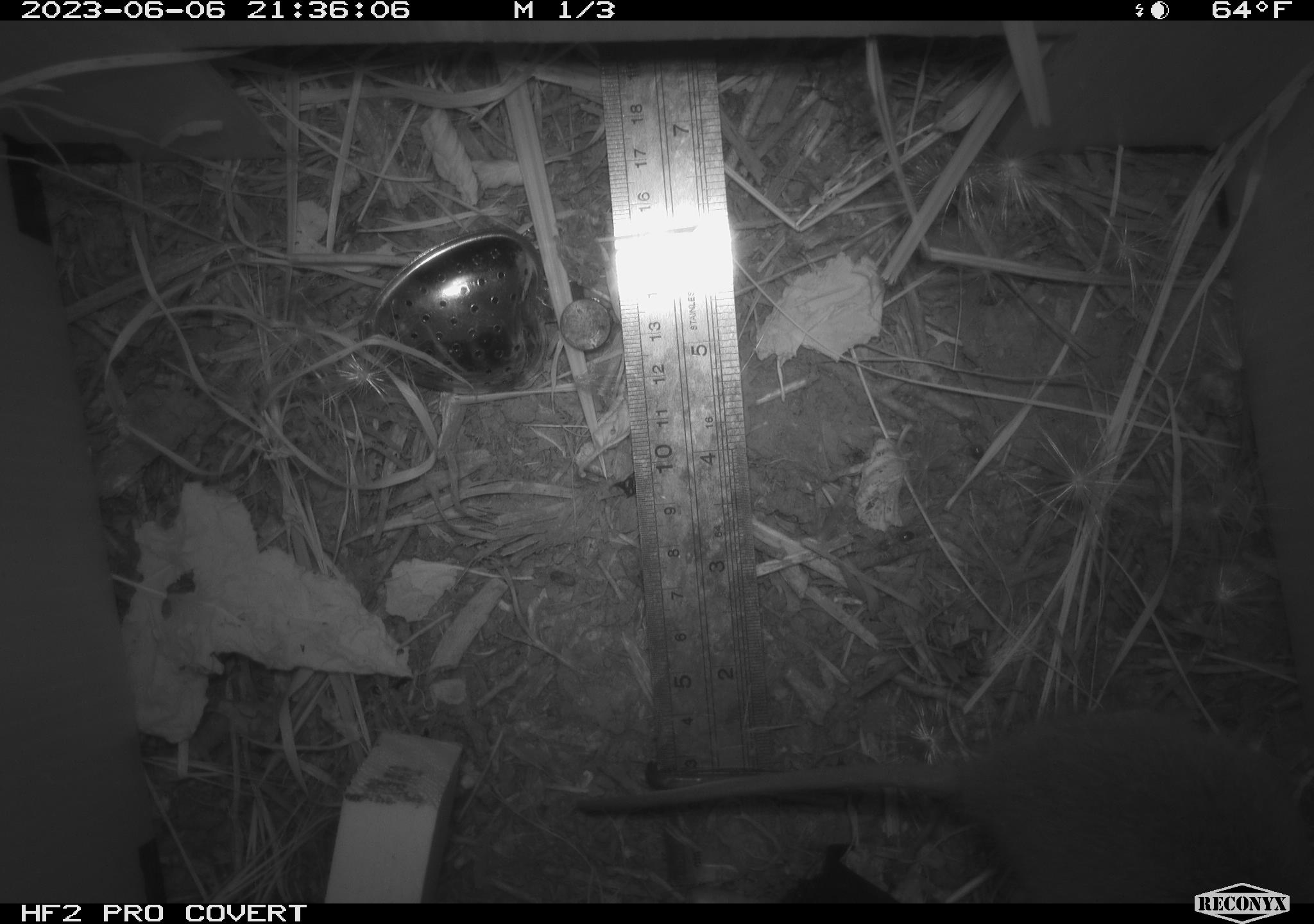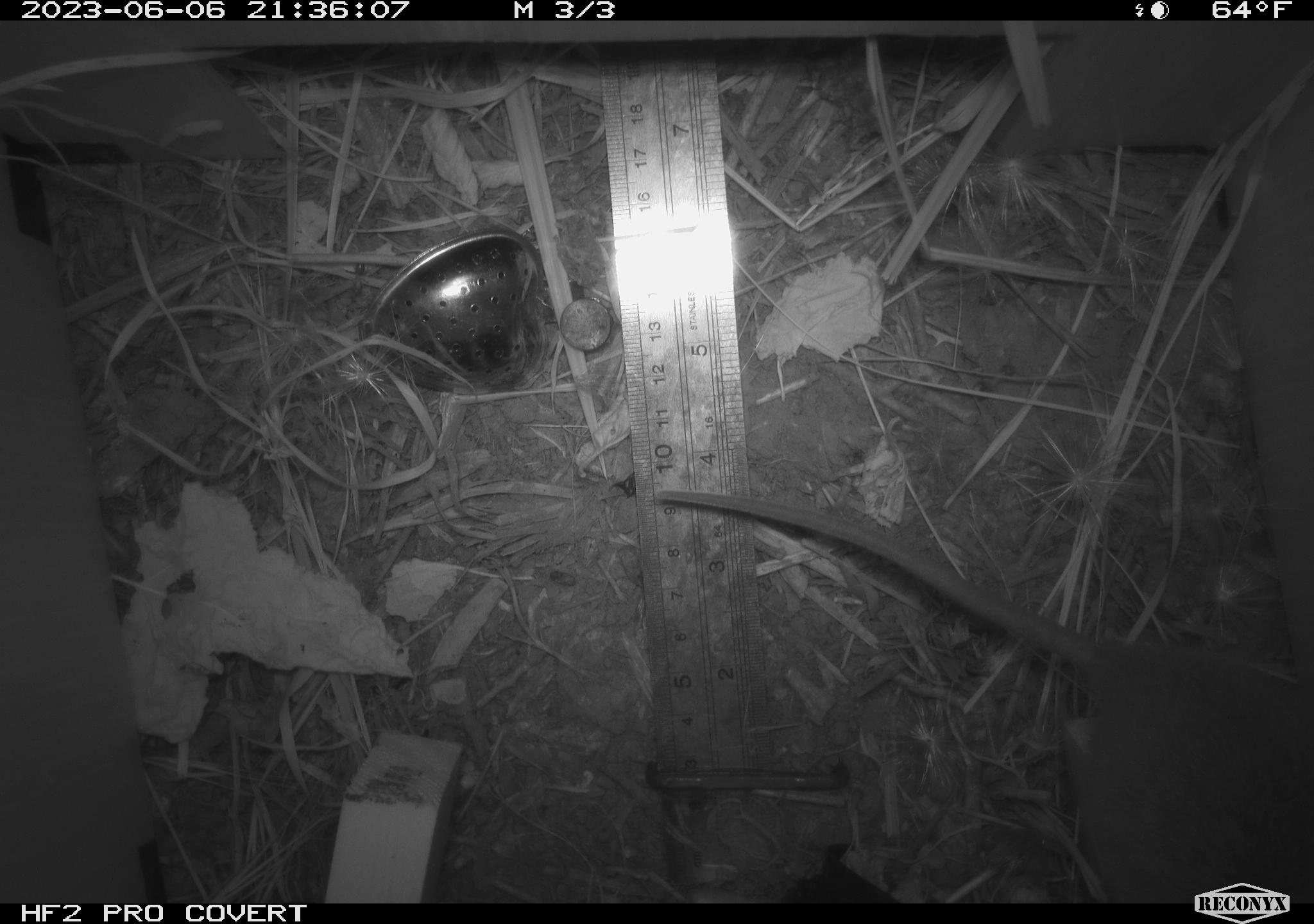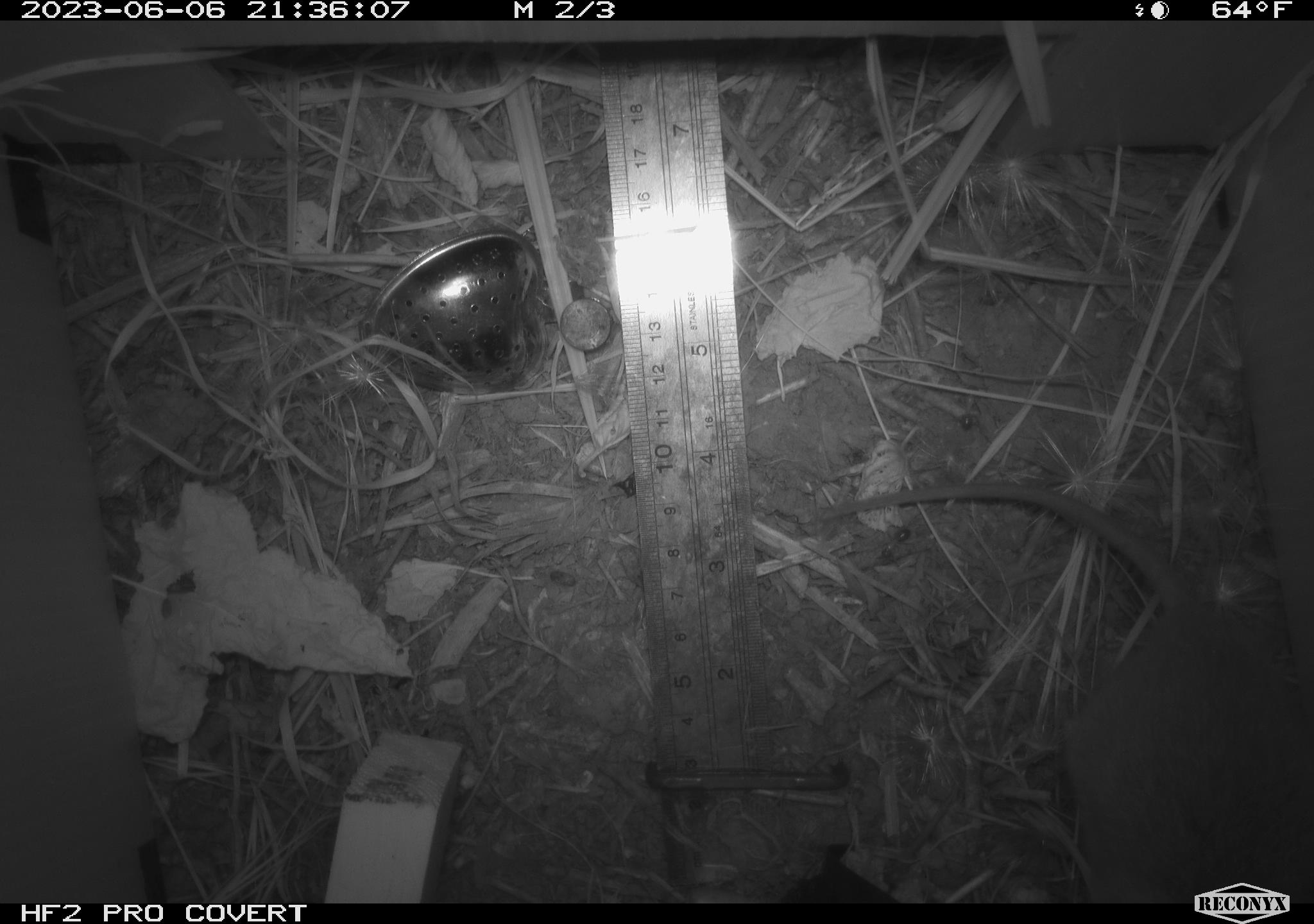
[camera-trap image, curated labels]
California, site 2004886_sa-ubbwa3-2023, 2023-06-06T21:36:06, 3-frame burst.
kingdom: Animalia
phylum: Chordata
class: Mammalia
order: Rodentia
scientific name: Rodentia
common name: mouse species